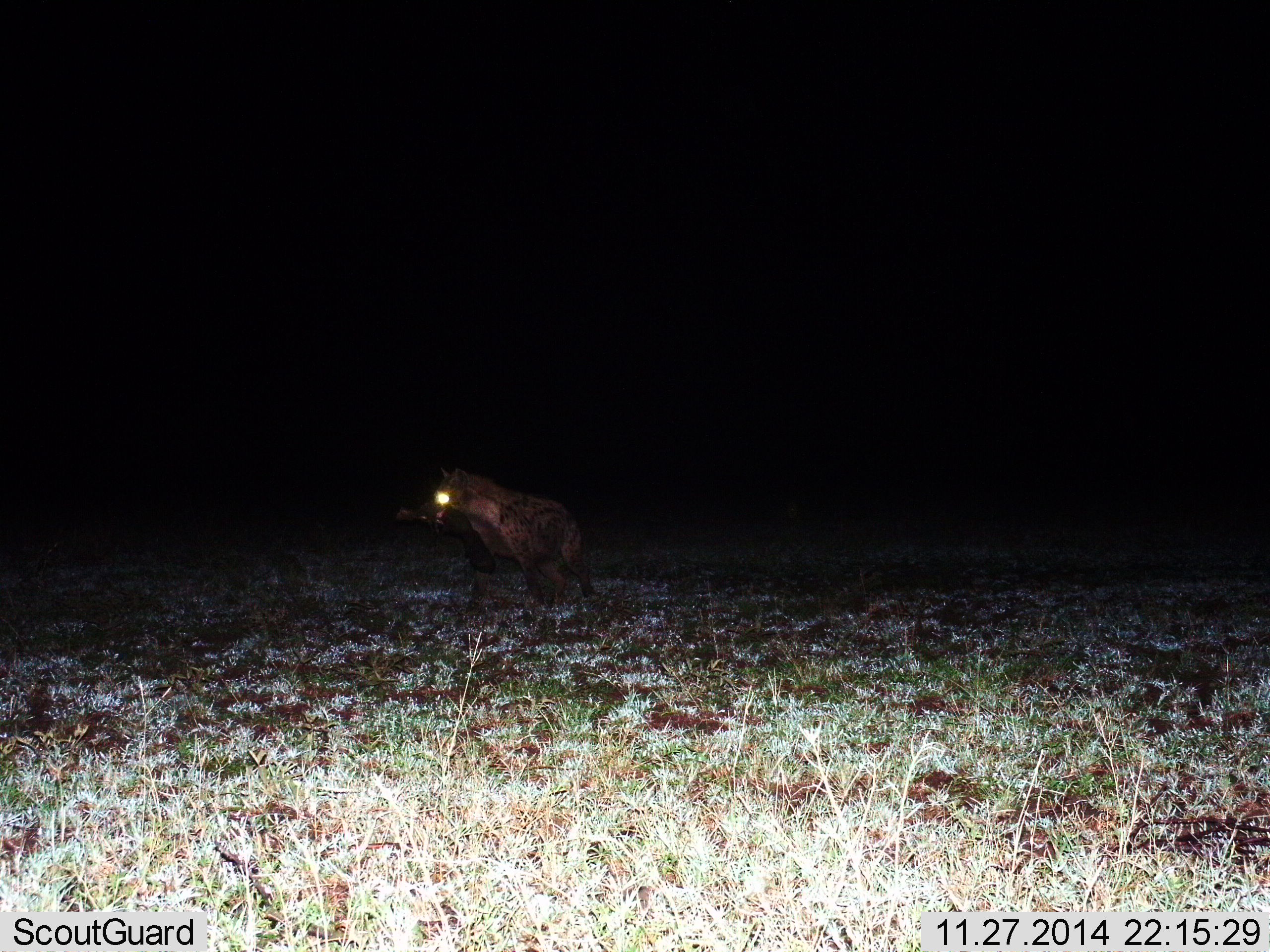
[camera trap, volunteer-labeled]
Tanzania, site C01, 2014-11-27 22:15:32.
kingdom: Animalia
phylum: Chordata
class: Mammalia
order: Carnivora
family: Hyaenidae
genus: Crocuta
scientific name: Crocuta crocuta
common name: spotted hyena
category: hyenaspotted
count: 1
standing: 50%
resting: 0%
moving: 40%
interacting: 10%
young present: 0%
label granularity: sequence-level